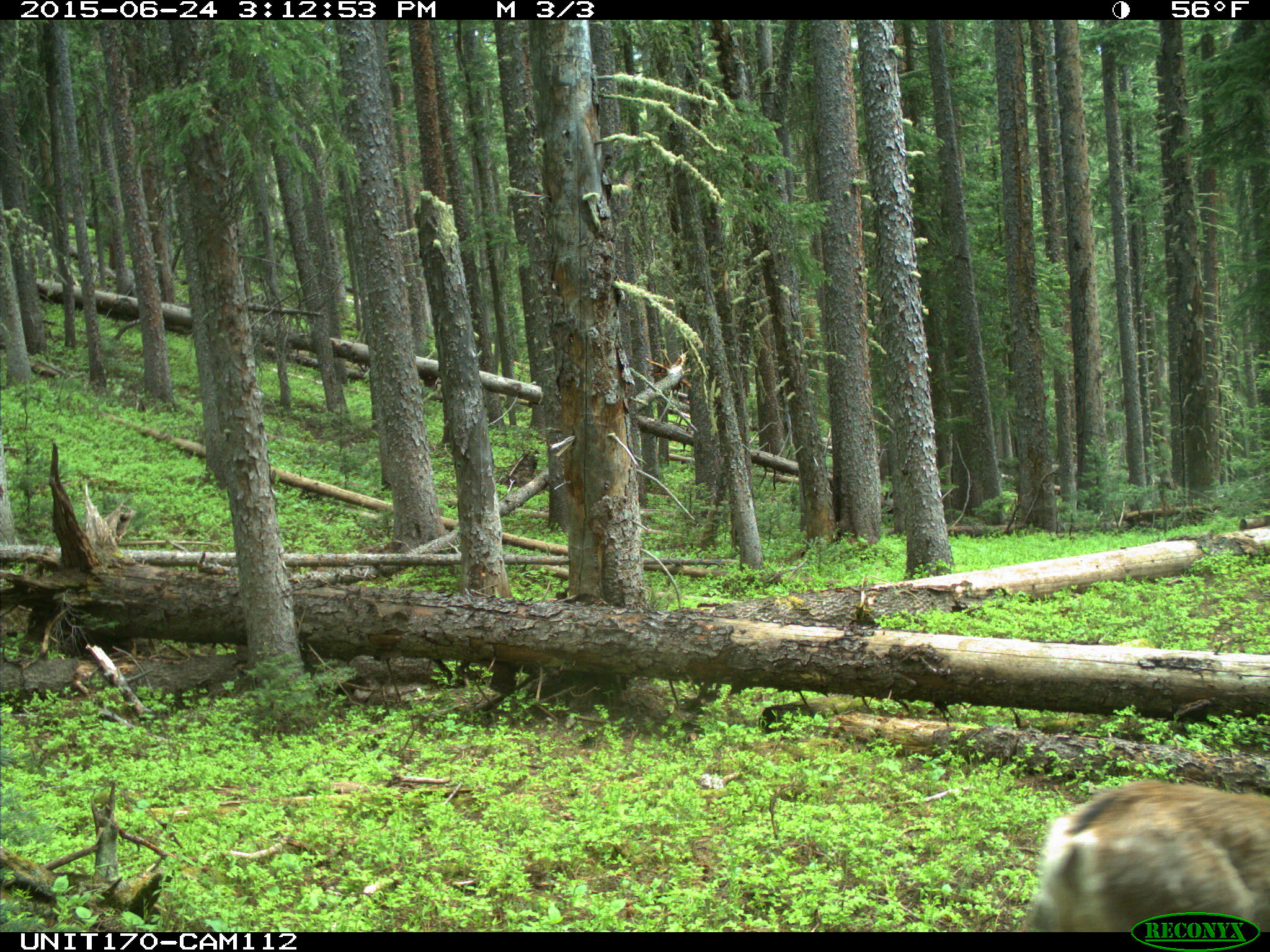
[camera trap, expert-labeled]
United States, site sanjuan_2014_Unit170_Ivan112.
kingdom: Animalia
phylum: Chordata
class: Mammalia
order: Artiodactyla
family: Cervidae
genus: Odocoileus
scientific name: Odocoileus hemionus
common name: mule deer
Odocoileus hemionus (mule deer).